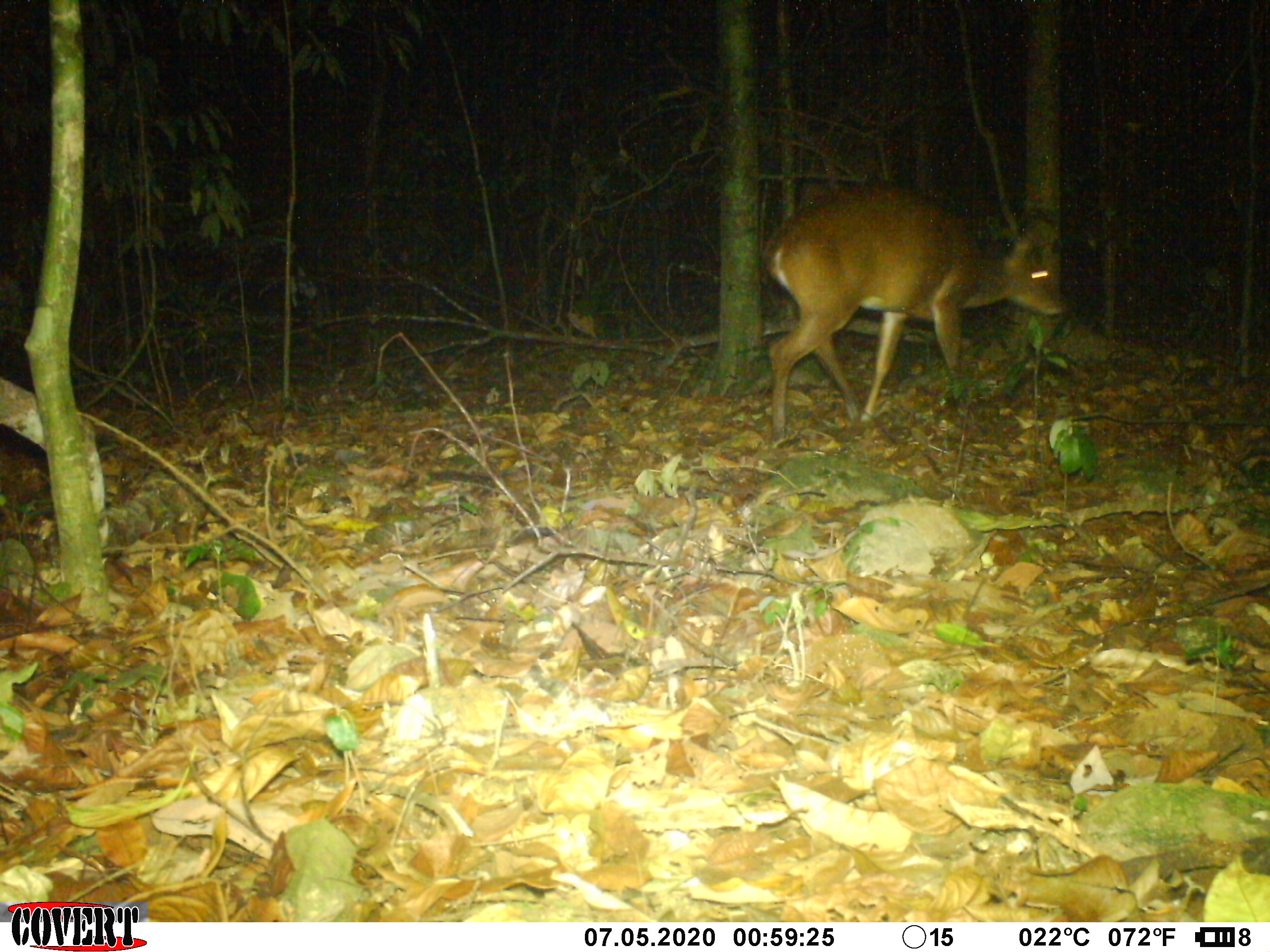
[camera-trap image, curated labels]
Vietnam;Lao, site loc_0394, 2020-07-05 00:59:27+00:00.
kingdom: Animalia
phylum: Chordata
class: Mammalia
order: Artiodactyla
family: Cervidae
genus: Muntiacus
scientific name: Muntiacus vuquangensis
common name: large-antlered muntjac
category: large antlered muntjac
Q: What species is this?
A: Large antlered muntjac (large-antlered muntjac) (Muntiacus vuquangensis).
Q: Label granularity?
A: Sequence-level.